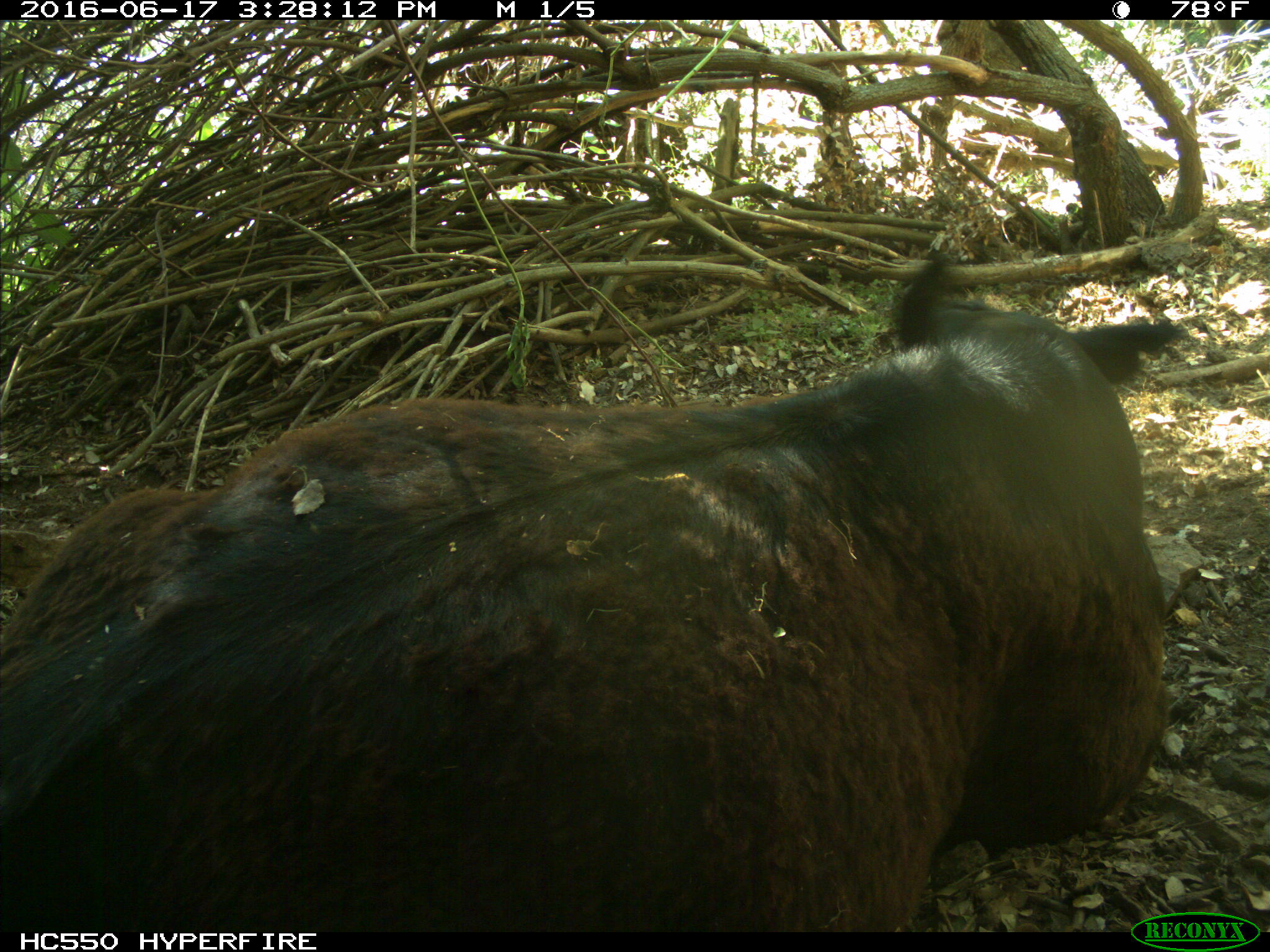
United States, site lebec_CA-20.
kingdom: Animalia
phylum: Chordata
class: Mammalia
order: Artiodactyla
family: Bovidae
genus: Bos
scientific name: Bos taurus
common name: domestic cow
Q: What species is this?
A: Bos taurus (domestic cow).